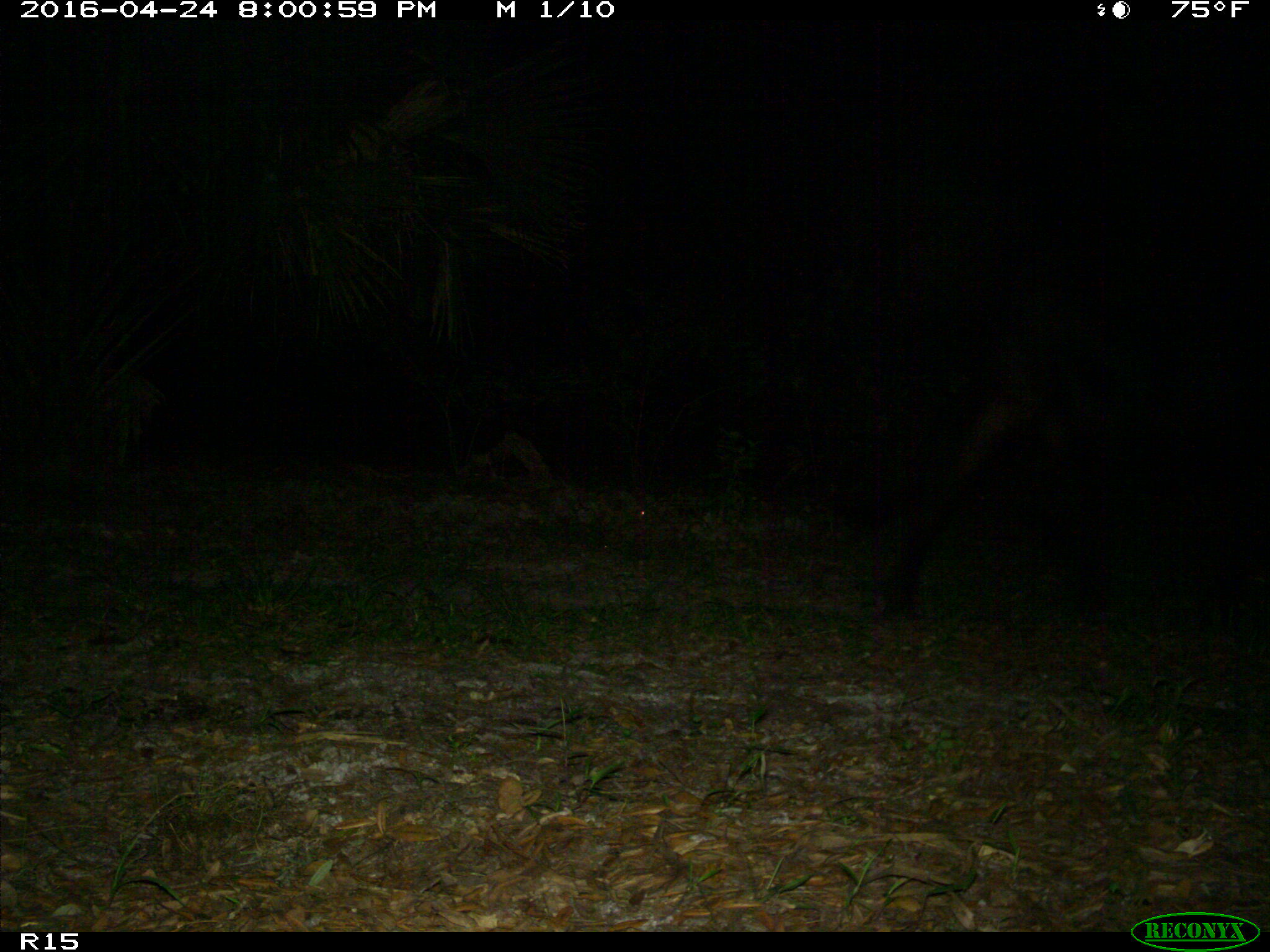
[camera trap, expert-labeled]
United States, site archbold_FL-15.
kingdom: Animalia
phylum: Chordata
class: Mammalia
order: Artiodactyla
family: Bovidae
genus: Bos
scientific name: Bos taurus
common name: domestic cow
Bos taurus (domestic cow).